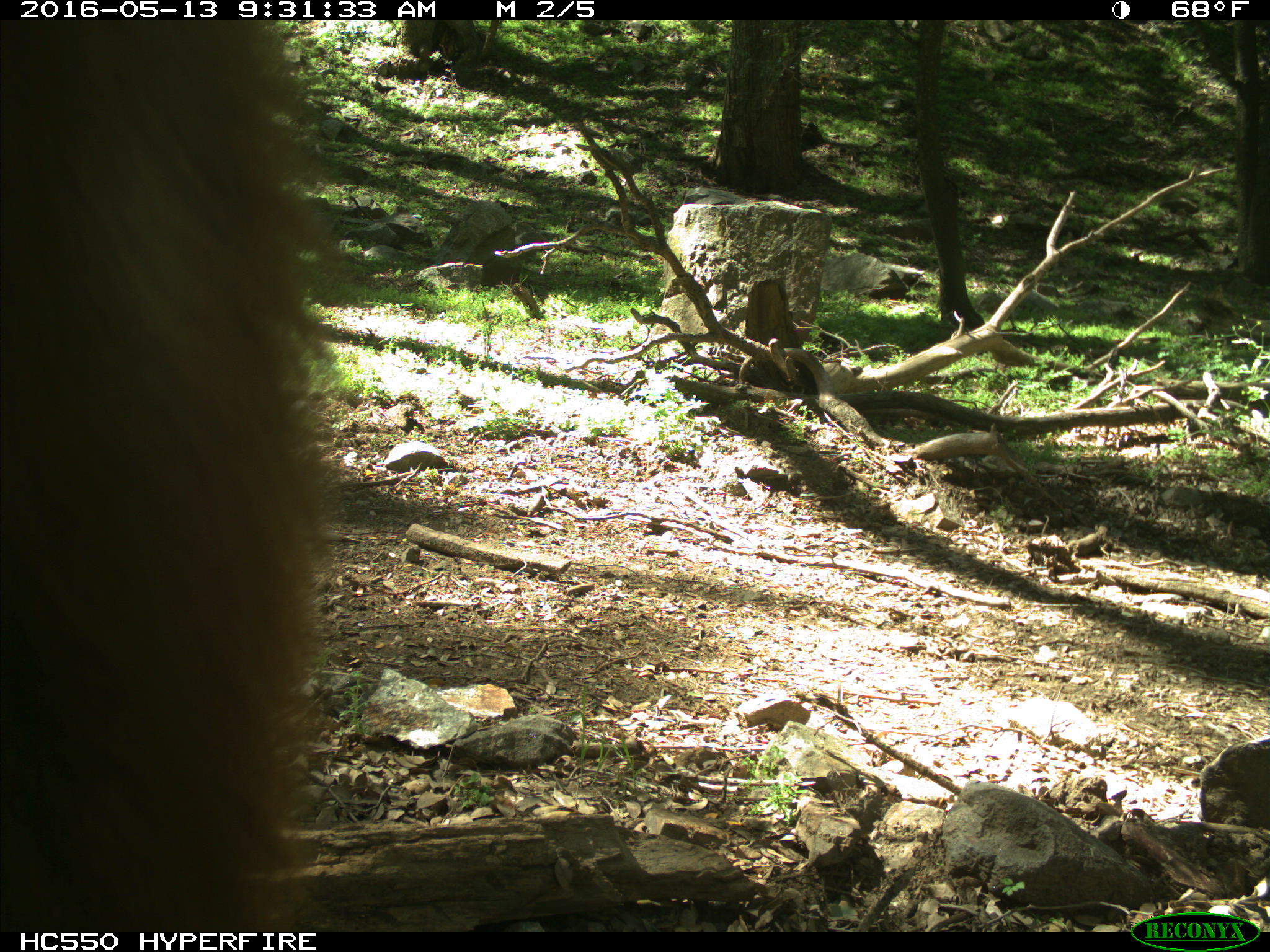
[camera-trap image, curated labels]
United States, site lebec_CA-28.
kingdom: Animalia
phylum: Chordata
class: Mammalia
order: Carnivora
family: Ursidae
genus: Ursus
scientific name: Ursus americanus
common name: american black bear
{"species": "Ursus americanus (american black bear)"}